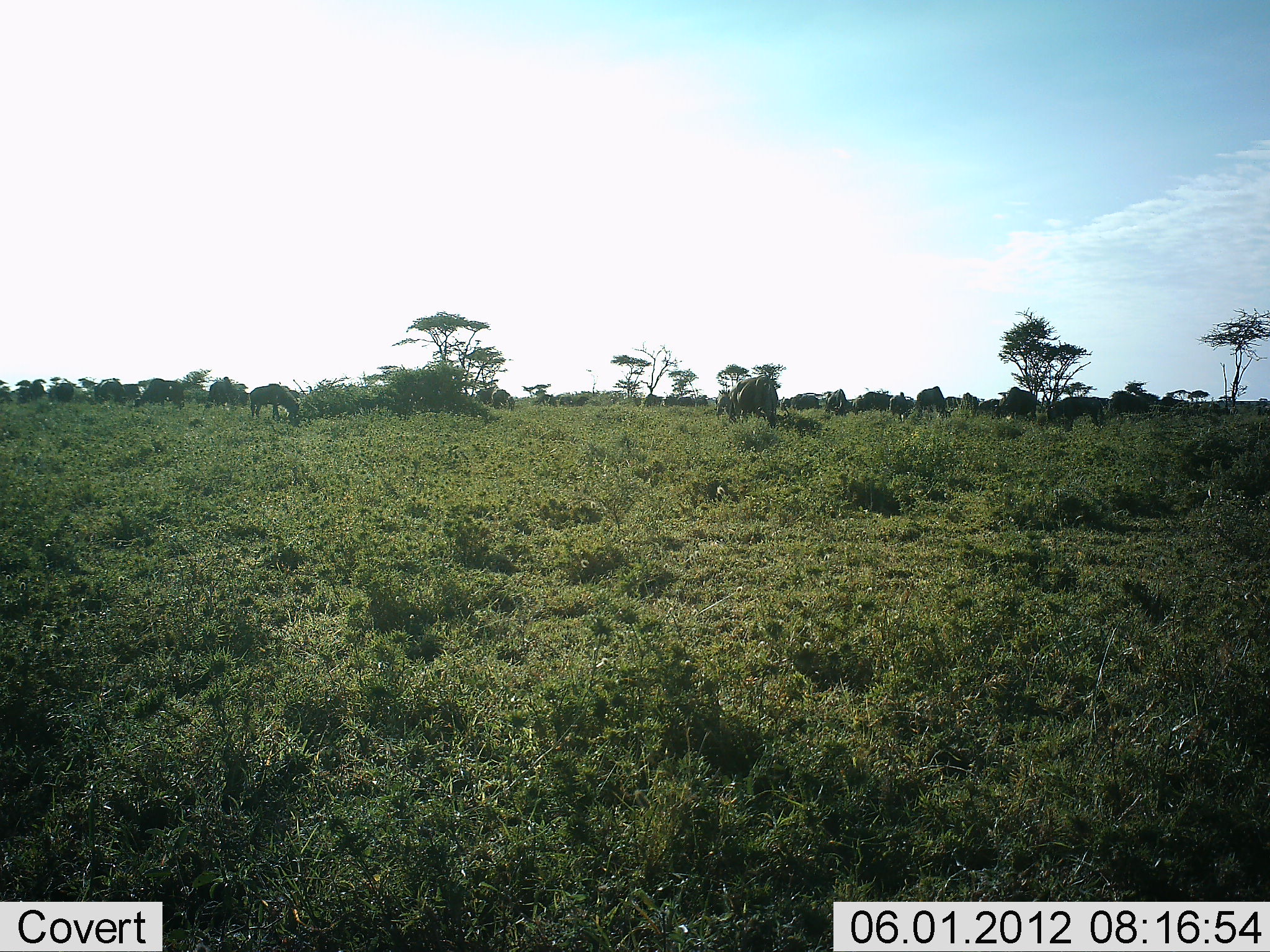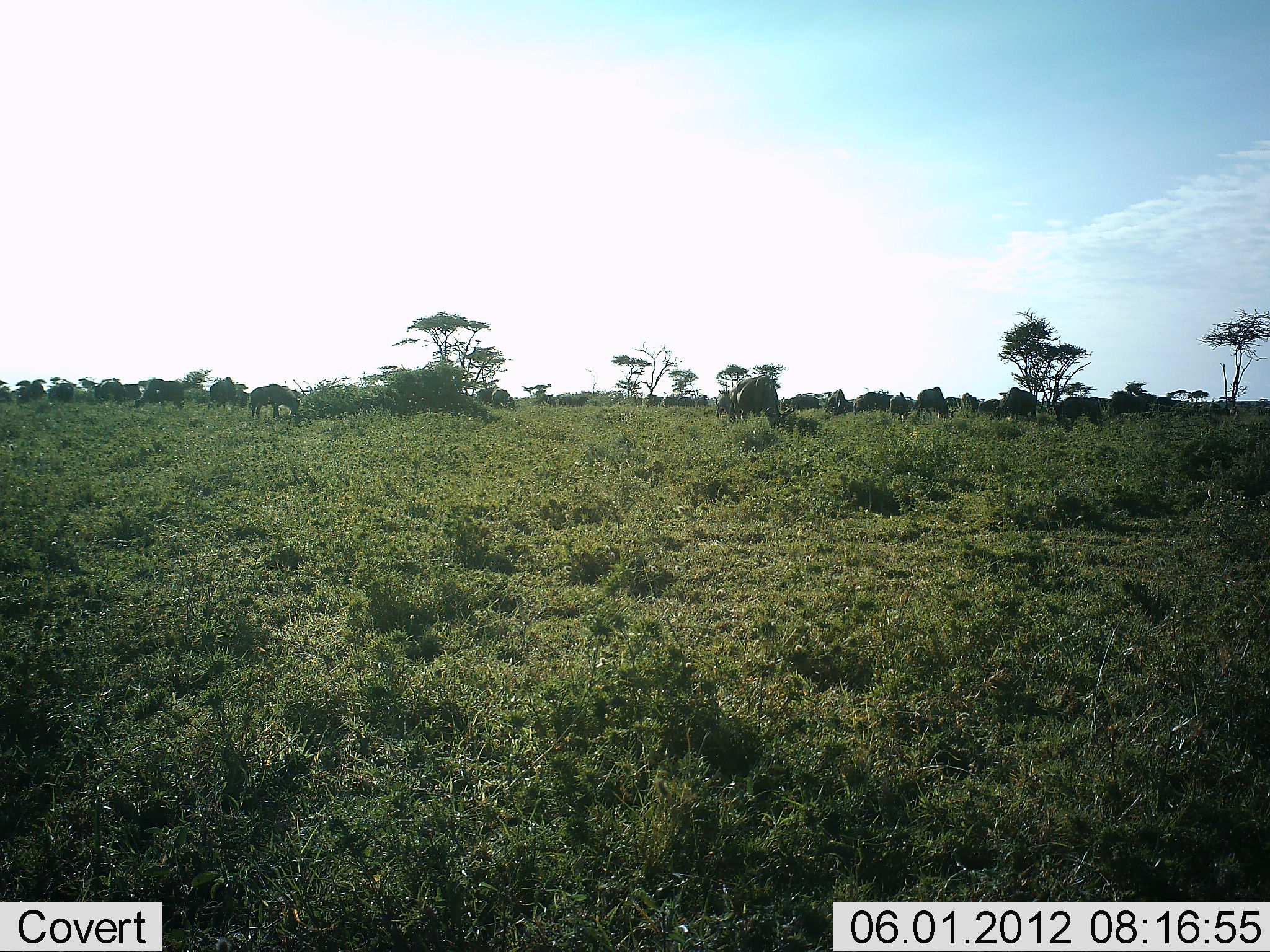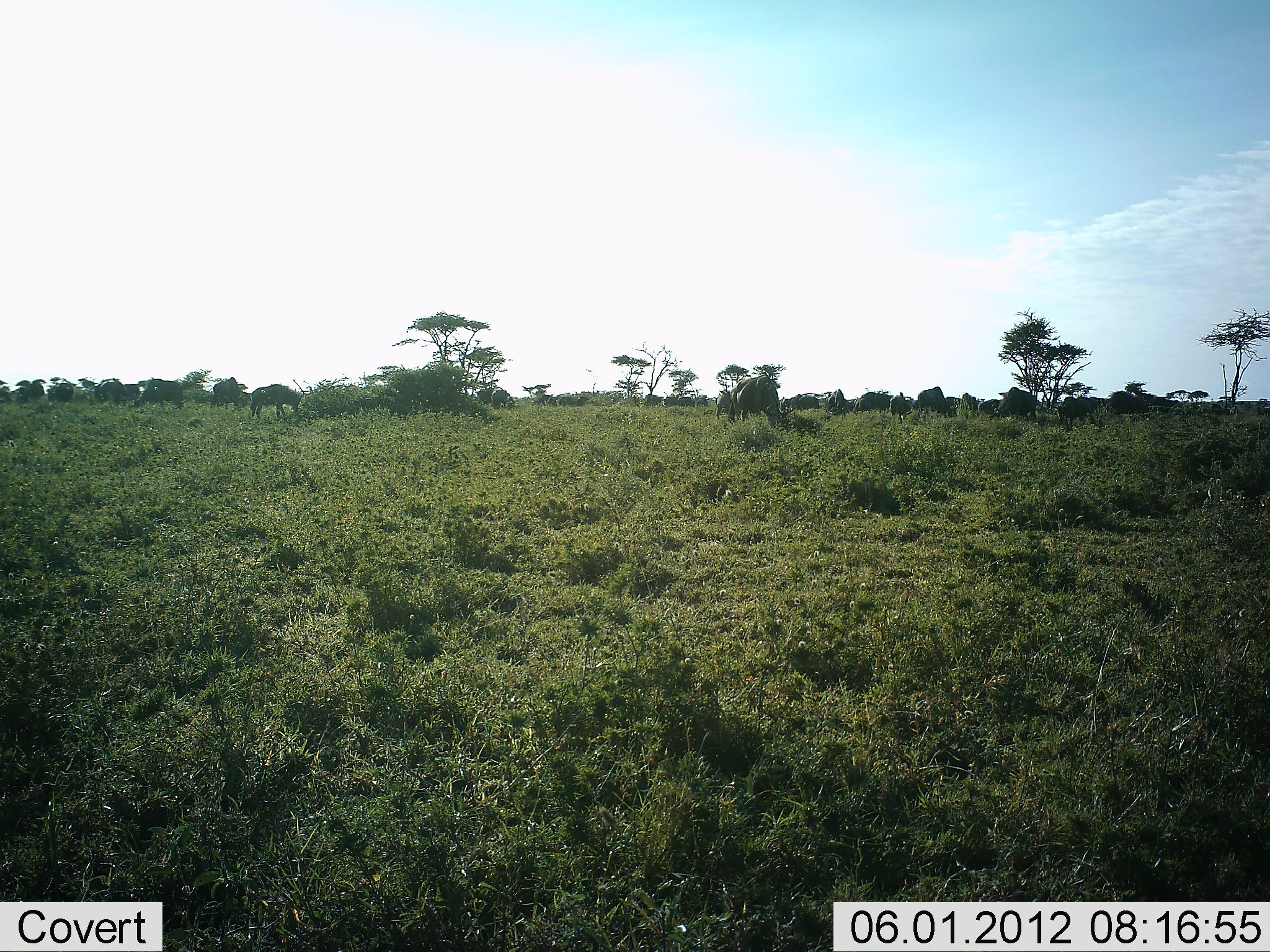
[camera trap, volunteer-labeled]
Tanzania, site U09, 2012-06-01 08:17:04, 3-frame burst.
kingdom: Animalia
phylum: Chordata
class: Mammalia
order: Artiodactyla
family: Bovidae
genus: Connochaetes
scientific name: Connochaetes taurinus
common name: blue wildebeest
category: wildebeest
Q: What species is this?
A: Wildebeest (blue wildebeest) (Connochaetes taurinus).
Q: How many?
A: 11-50.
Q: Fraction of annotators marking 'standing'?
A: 60%.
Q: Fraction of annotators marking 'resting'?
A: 10%.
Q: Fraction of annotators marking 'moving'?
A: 20%.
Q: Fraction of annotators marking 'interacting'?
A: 0%.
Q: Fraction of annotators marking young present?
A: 0%.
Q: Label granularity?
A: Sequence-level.